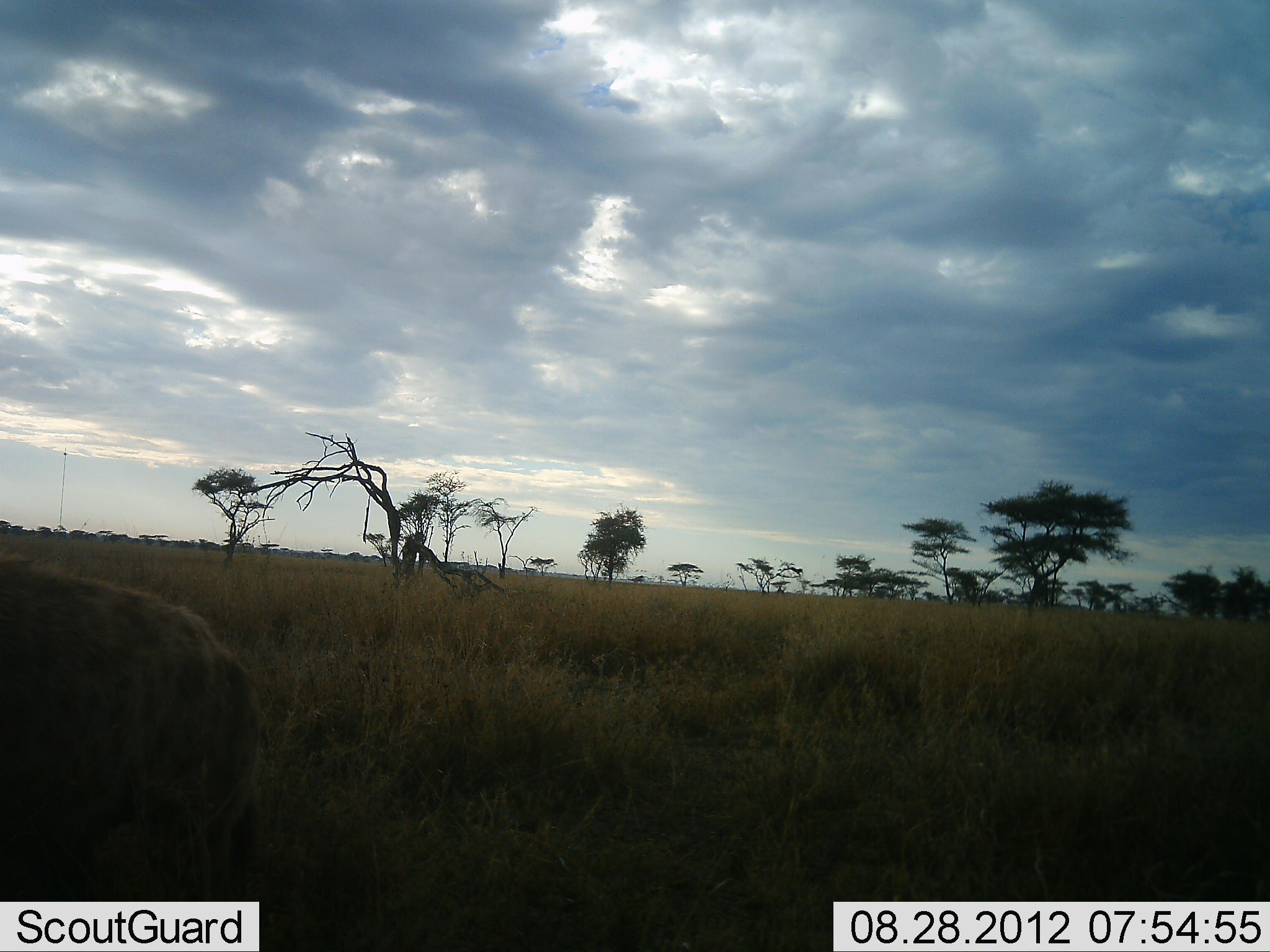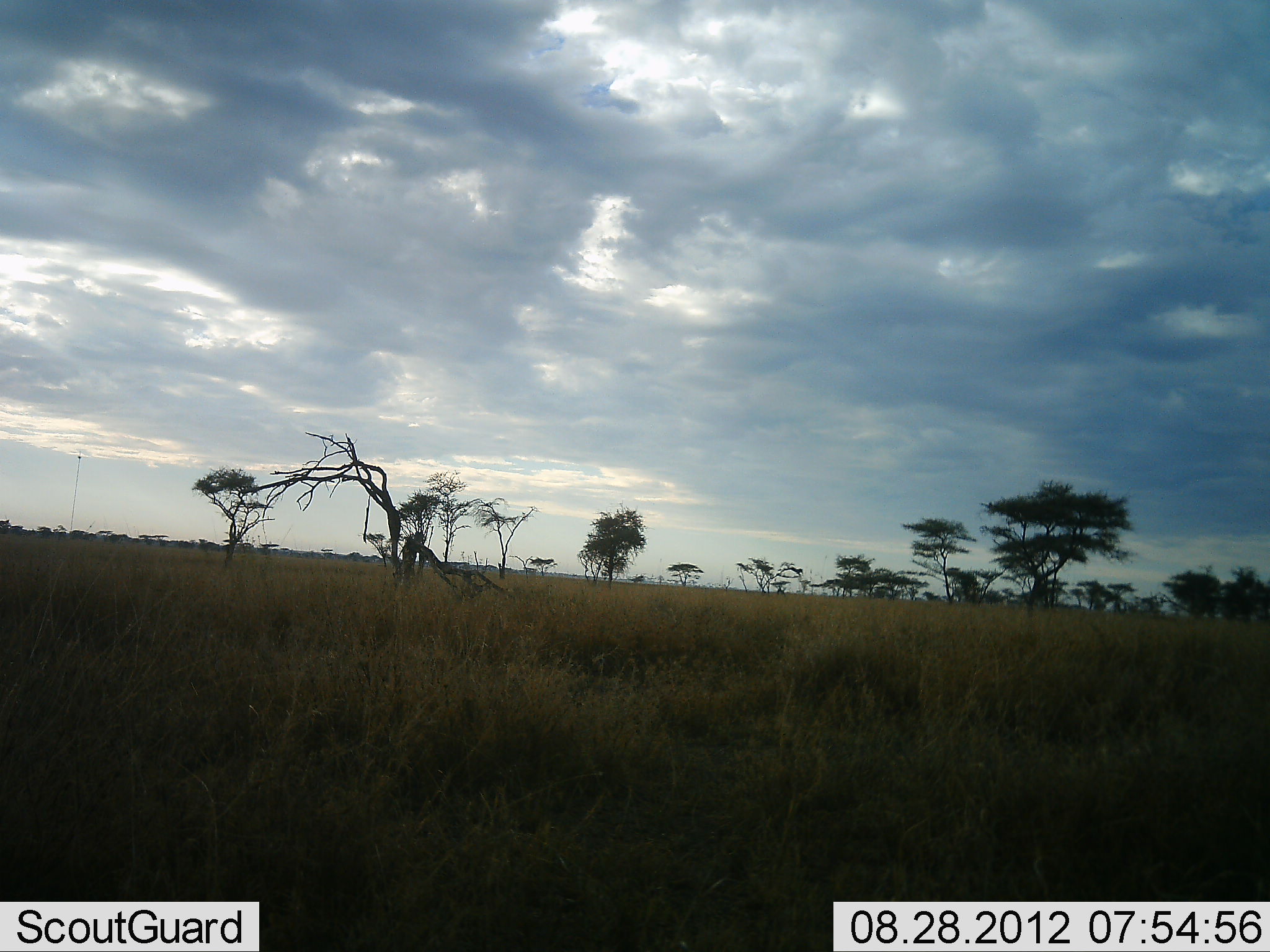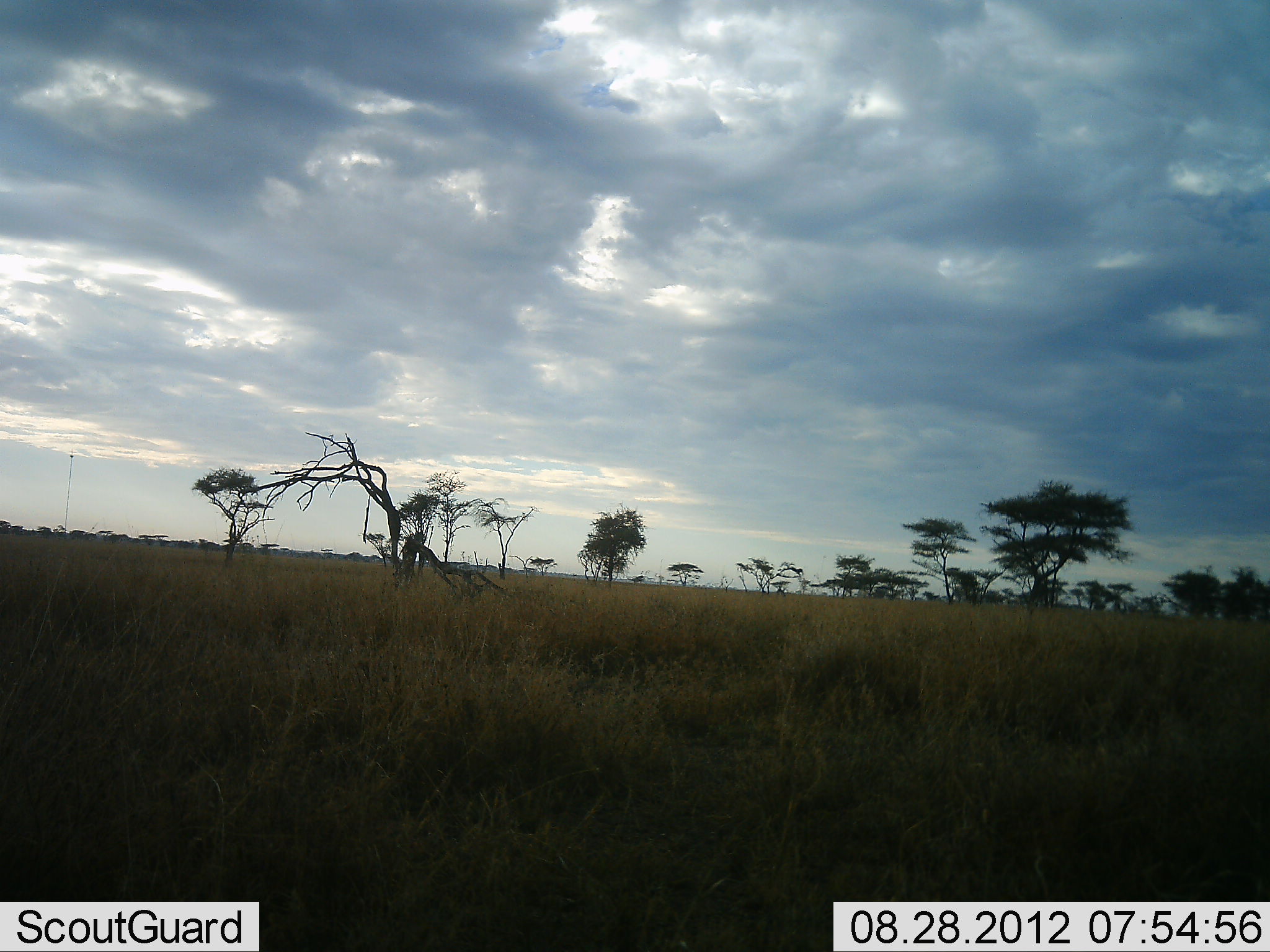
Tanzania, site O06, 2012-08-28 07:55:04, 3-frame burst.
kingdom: Animalia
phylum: Chordata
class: Mammalia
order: Carnivora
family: Hyaenidae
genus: Crocuta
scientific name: Crocuta crocuta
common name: spotted hyena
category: hyenaspotted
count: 1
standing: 0%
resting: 0%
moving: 100%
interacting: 0%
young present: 0%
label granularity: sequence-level